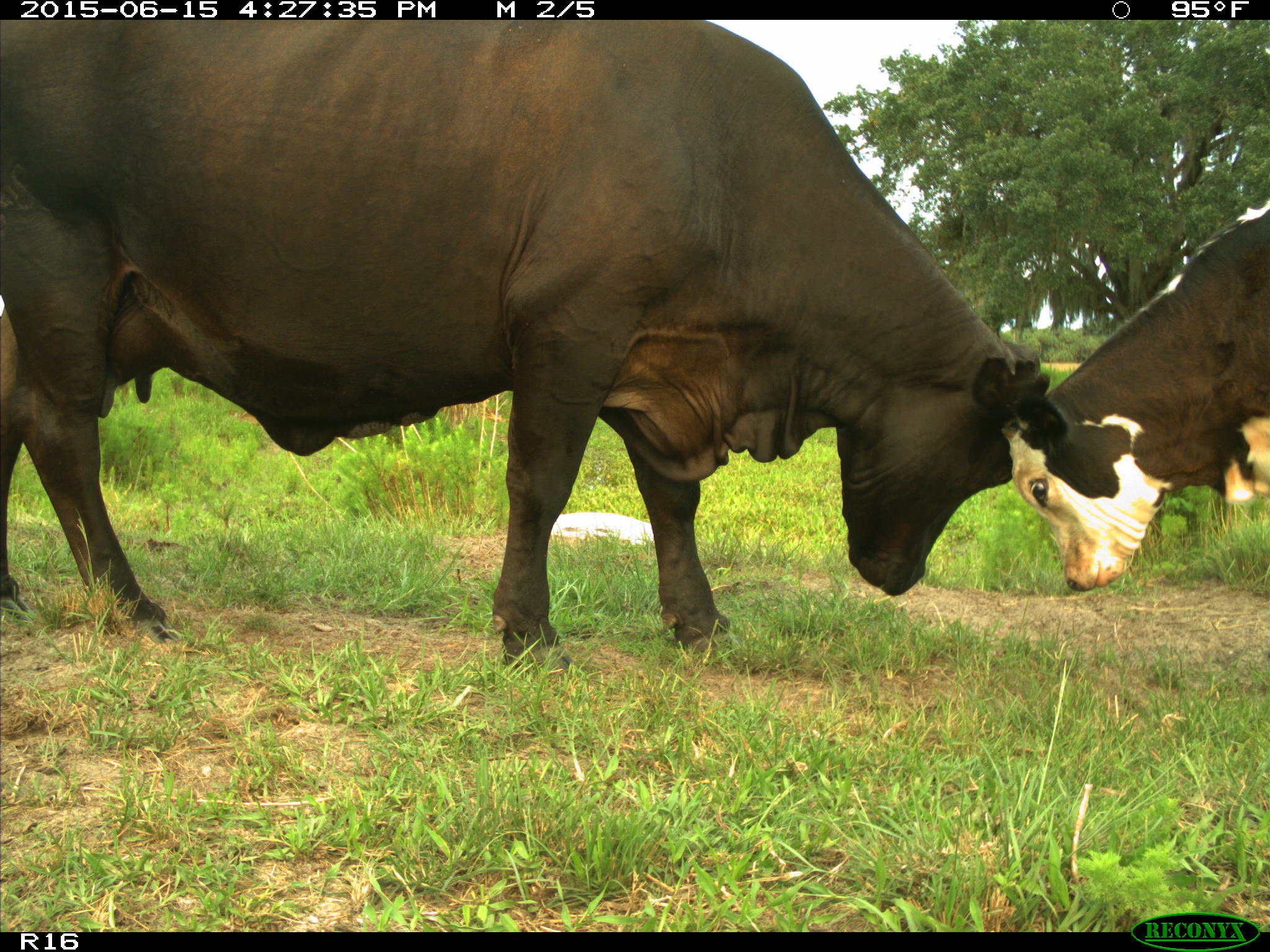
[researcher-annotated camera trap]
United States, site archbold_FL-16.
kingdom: Animalia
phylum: Chordata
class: Mammalia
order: Artiodactyla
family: Bovidae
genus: Bos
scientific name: Bos taurus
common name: domestic cow